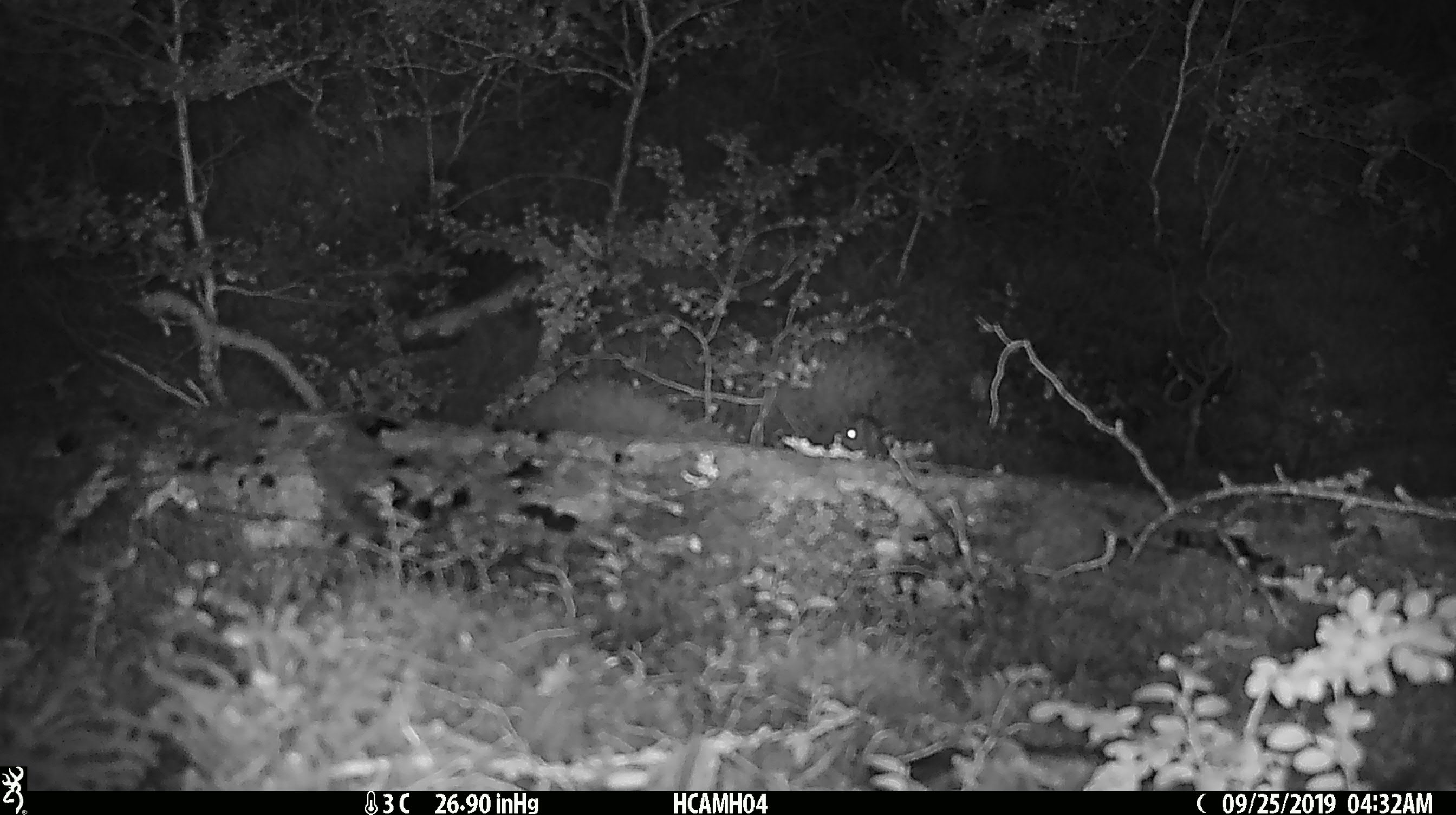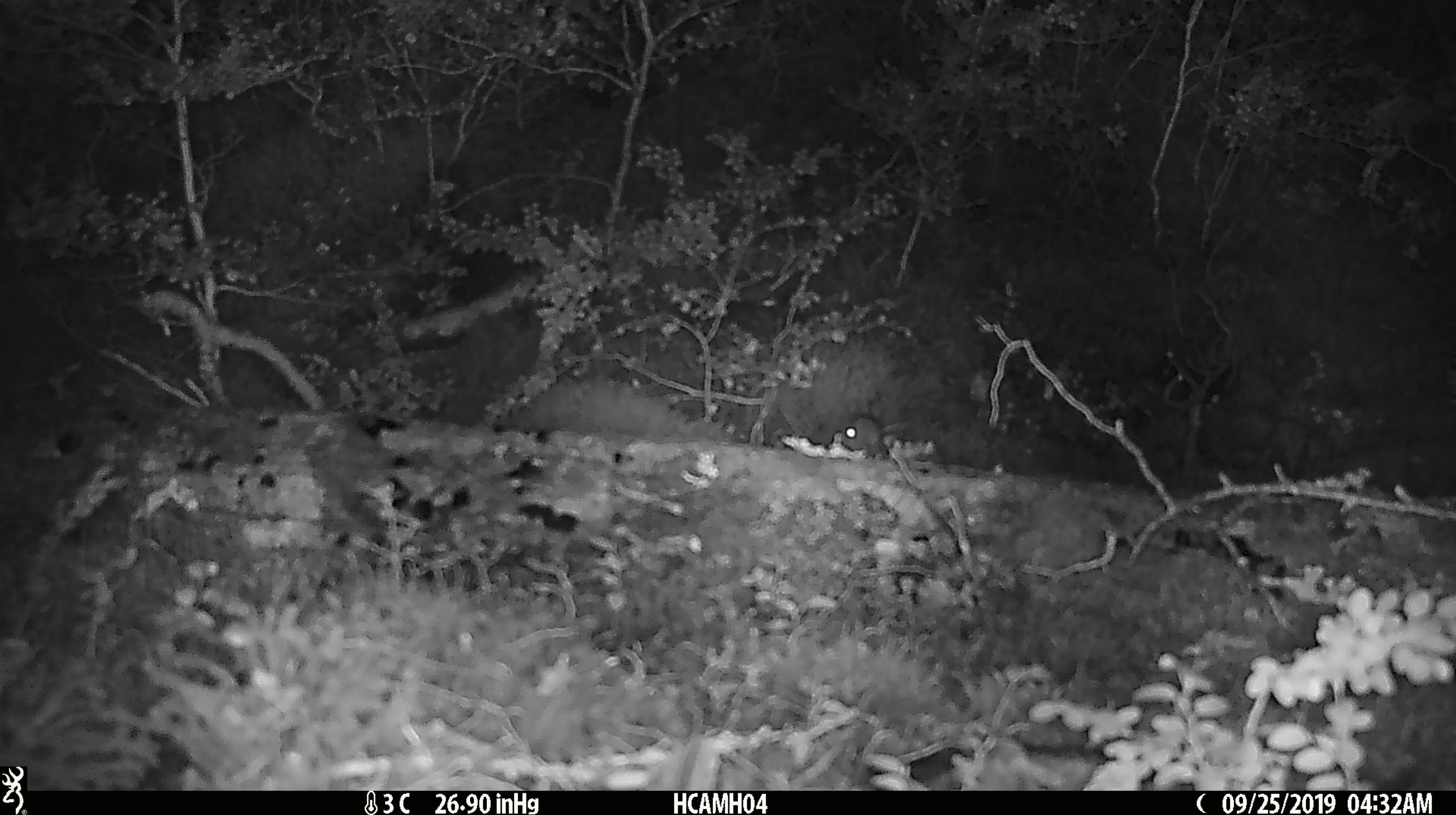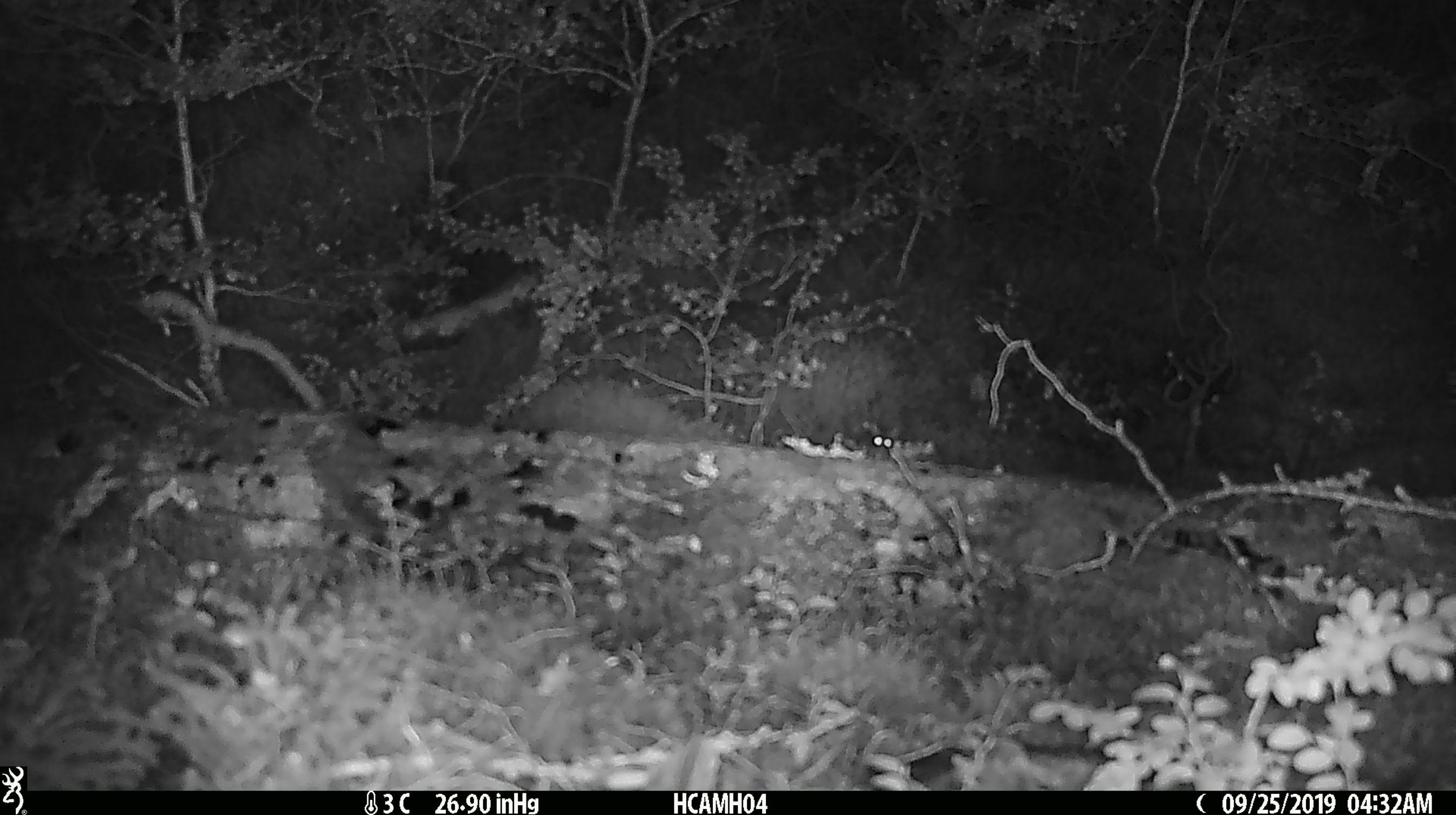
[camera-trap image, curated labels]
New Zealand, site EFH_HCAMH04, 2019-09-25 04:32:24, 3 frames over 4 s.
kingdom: Animalia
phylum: Chordata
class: Mammalia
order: Rodentia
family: Muridae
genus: Mus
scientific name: Mus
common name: mouse